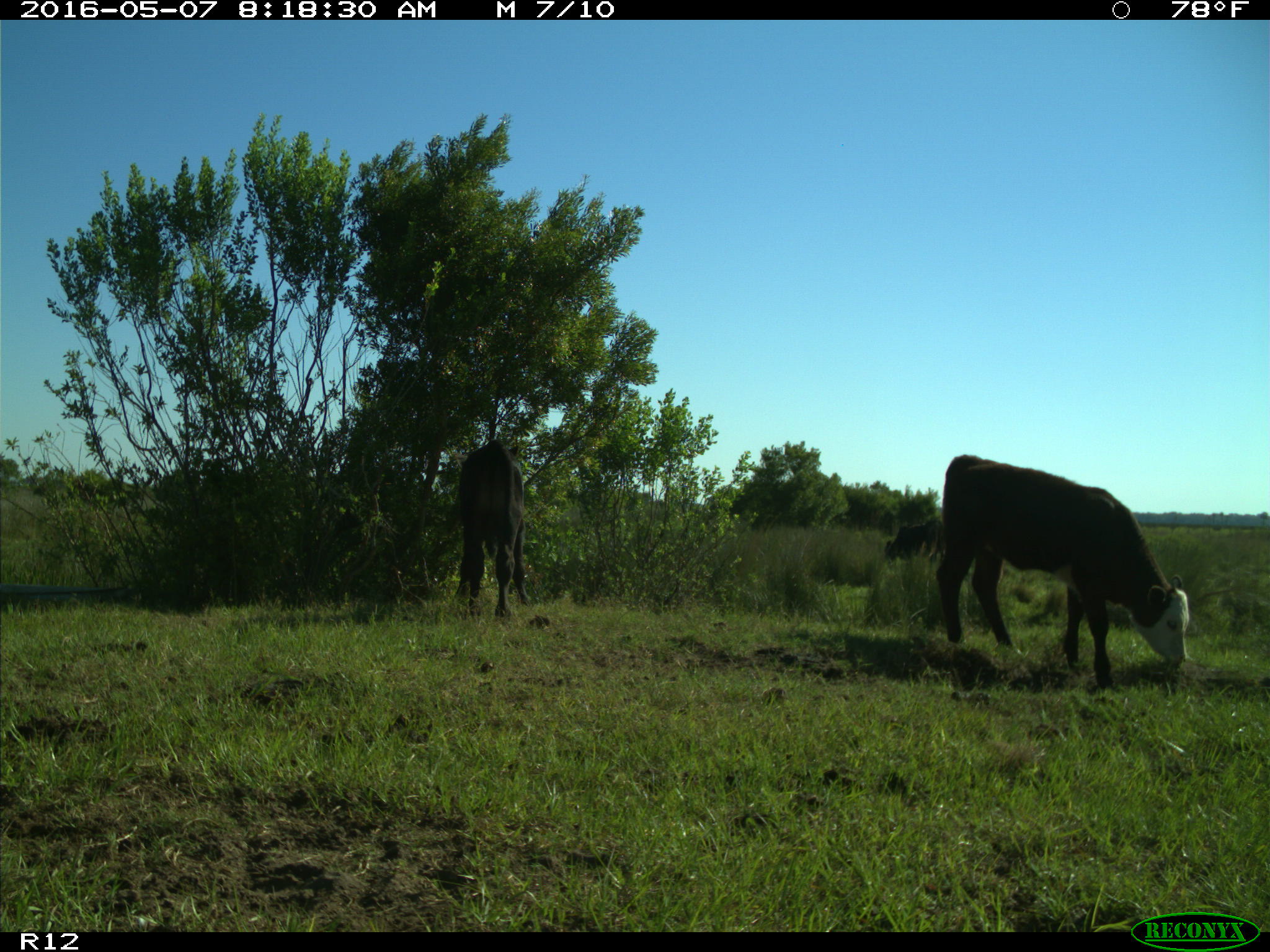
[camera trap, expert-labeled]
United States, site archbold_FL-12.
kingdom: Animalia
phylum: Chordata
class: Mammalia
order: Artiodactyla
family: Bovidae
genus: Bos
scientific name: Bos taurus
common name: domestic cow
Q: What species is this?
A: Bos taurus (domestic cow).